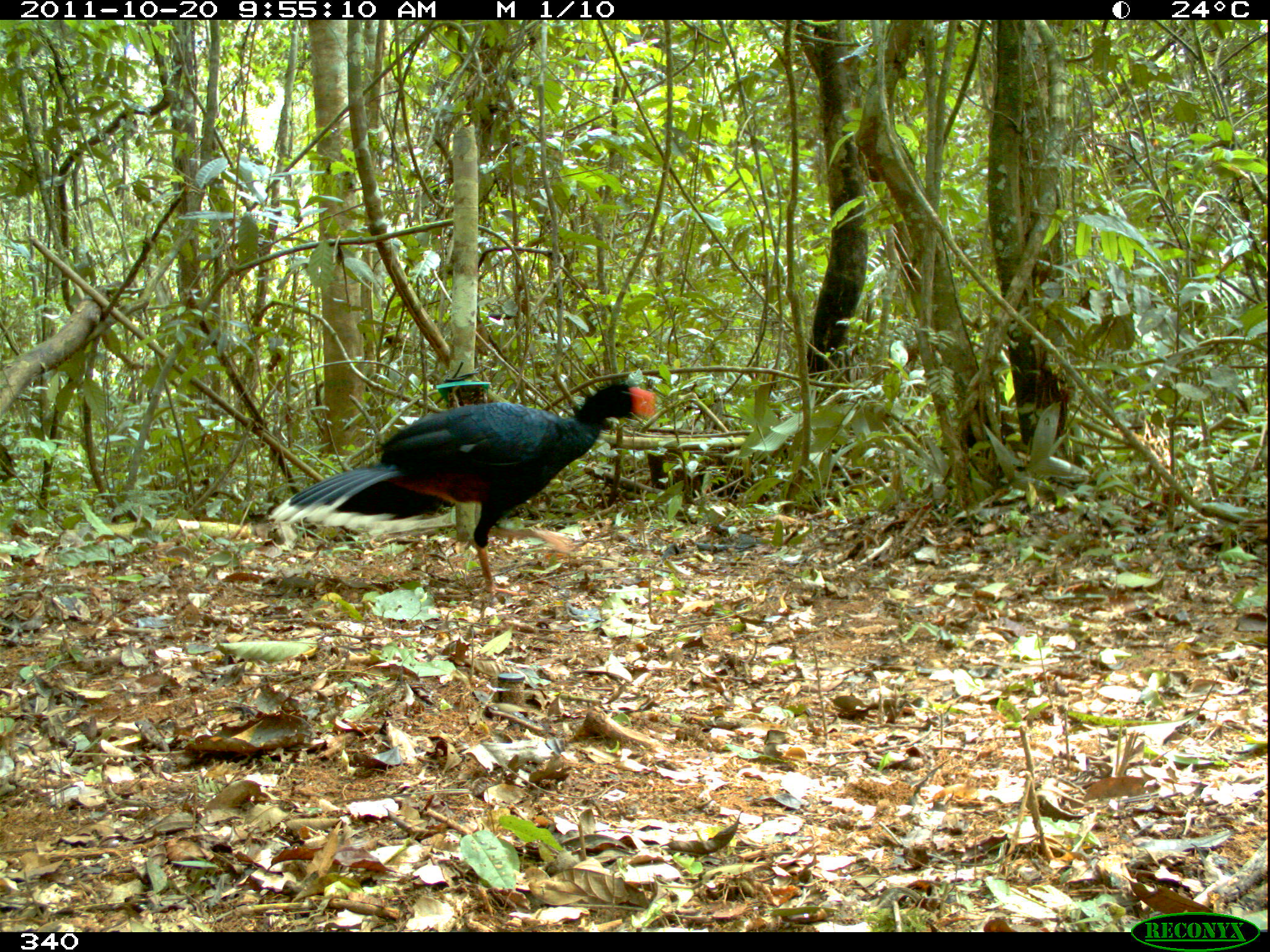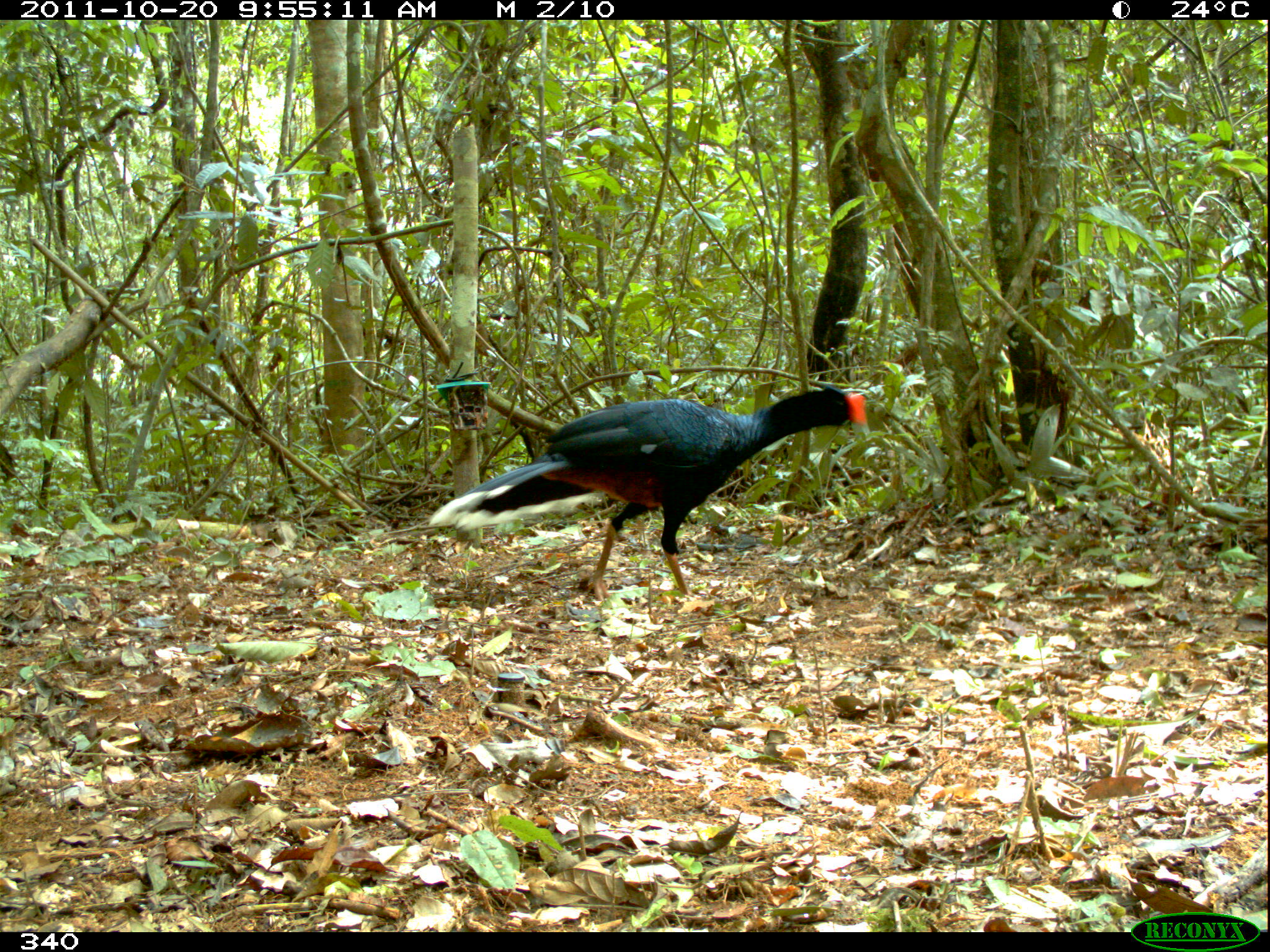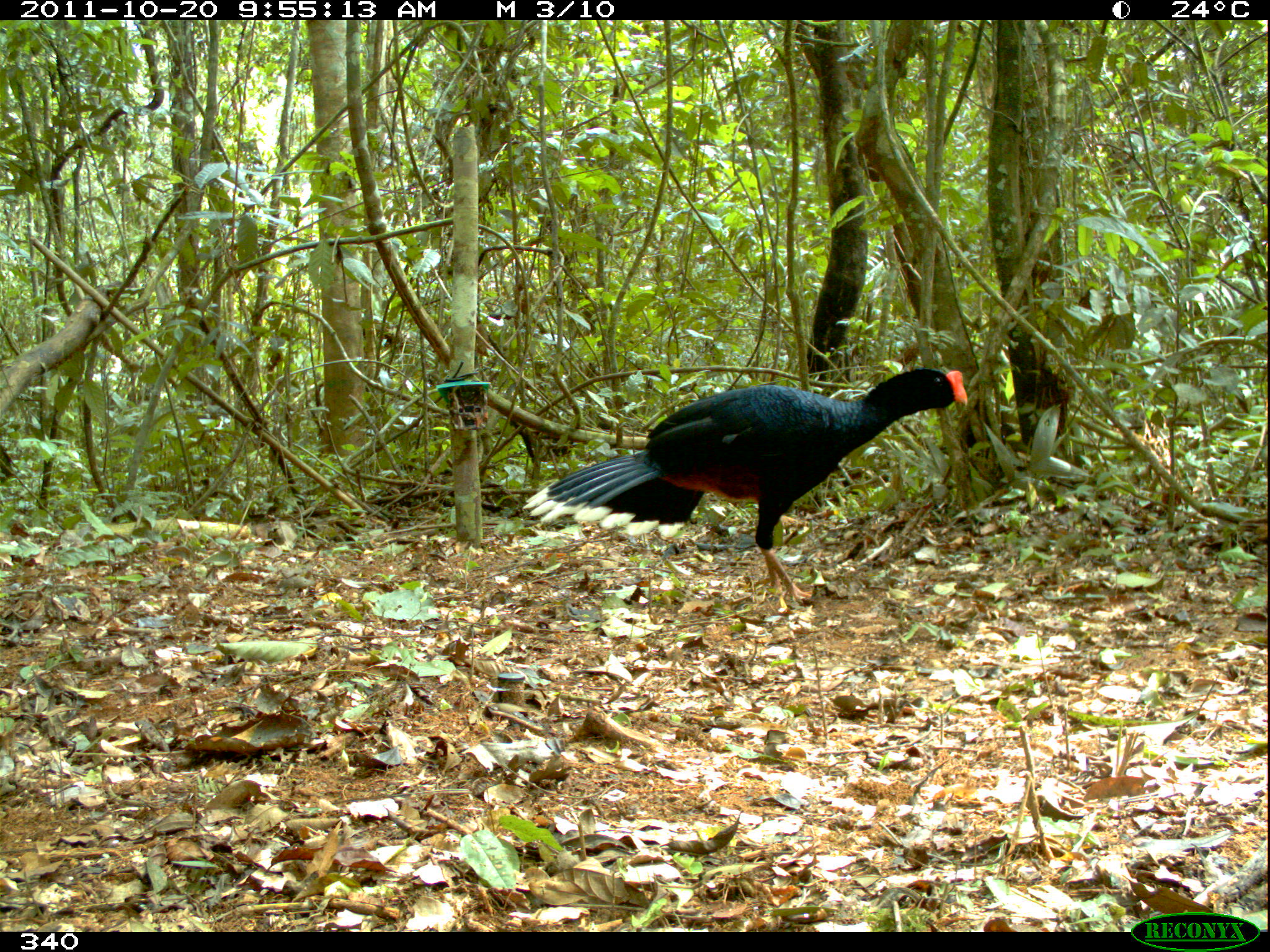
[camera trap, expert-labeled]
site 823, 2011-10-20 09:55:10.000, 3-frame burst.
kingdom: Animalia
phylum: Chordata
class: Aves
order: Galliformes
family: Cracidae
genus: Mitu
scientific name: Mitu tuberosum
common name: razor-billed curassow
Mitu tuberosum (razor-billed curassow).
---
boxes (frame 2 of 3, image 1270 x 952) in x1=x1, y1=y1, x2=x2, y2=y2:
mitu tuberosum: x1=427, y1=384, x2=866, y2=602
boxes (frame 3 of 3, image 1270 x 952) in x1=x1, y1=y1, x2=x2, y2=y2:
mitu tuberosum: x1=522, y1=367, x2=967, y2=603